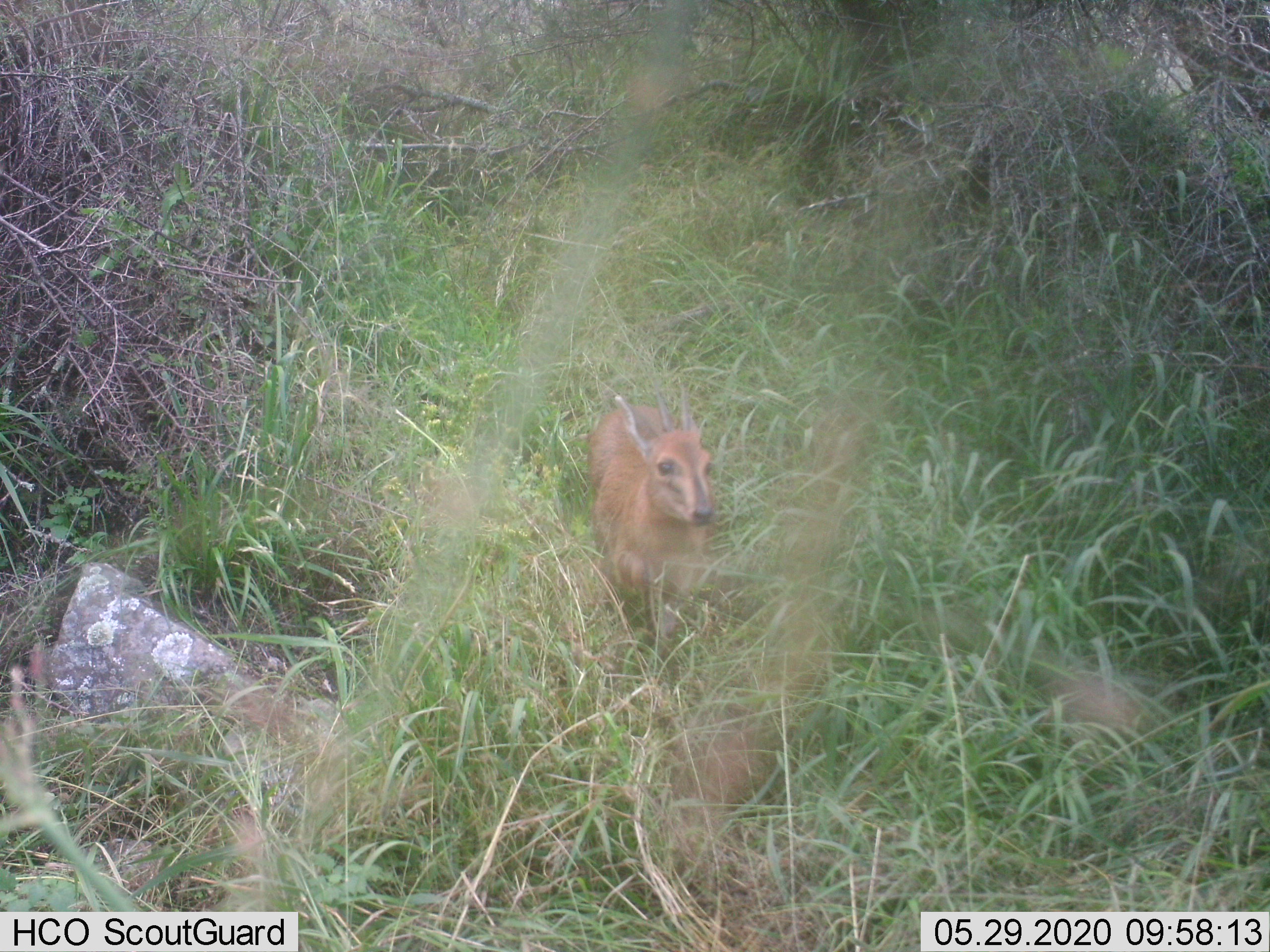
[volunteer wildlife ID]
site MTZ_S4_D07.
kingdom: Animalia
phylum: Chordata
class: Mammalia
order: Artiodactyla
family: Bovidae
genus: Sylvicapra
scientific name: Sylvicapra grimmia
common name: common duiker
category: duikercommongrey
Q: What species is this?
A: Duikercommongrey (common duiker) (Sylvicapra grimmia).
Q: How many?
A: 1.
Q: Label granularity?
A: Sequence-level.